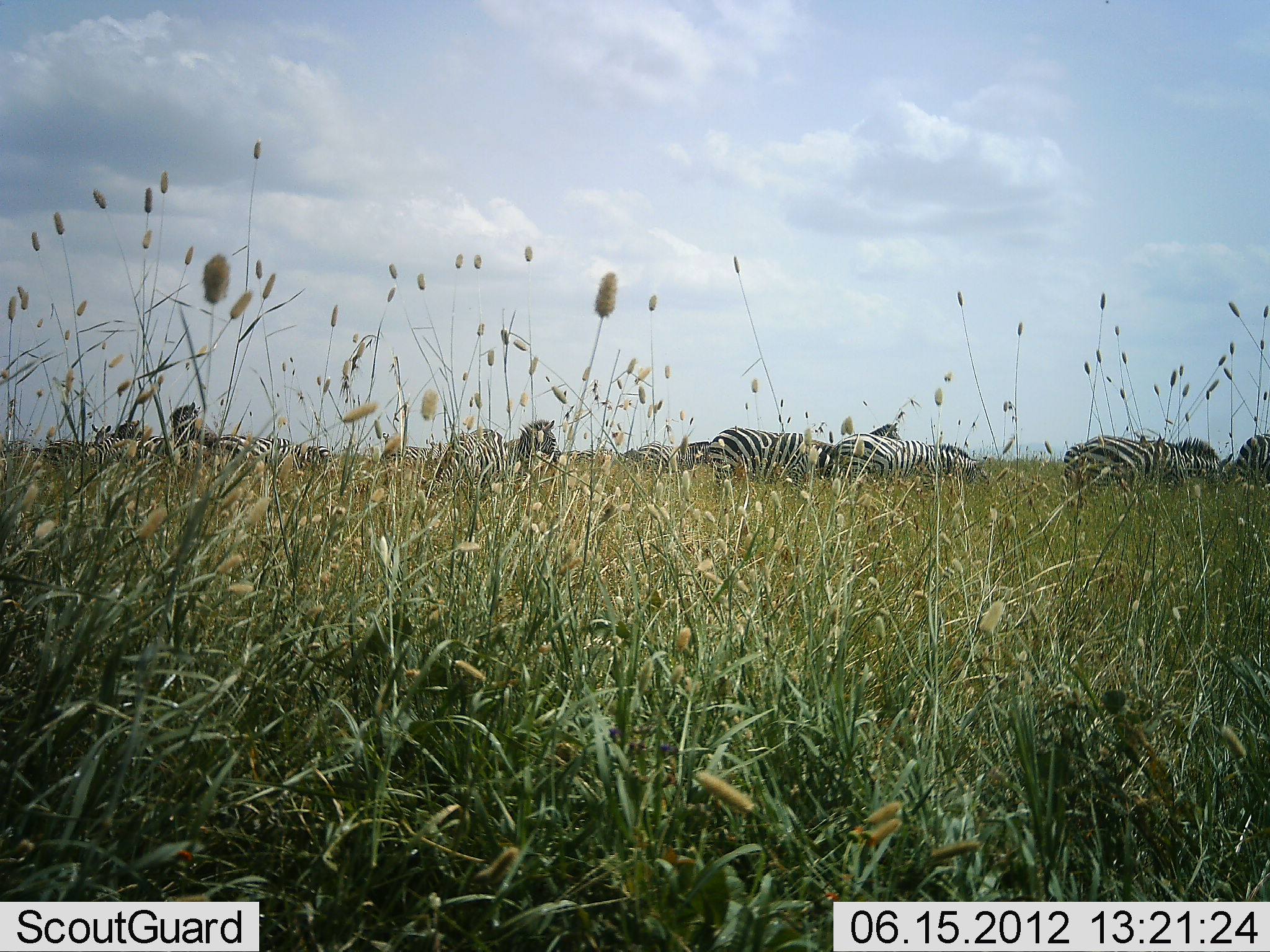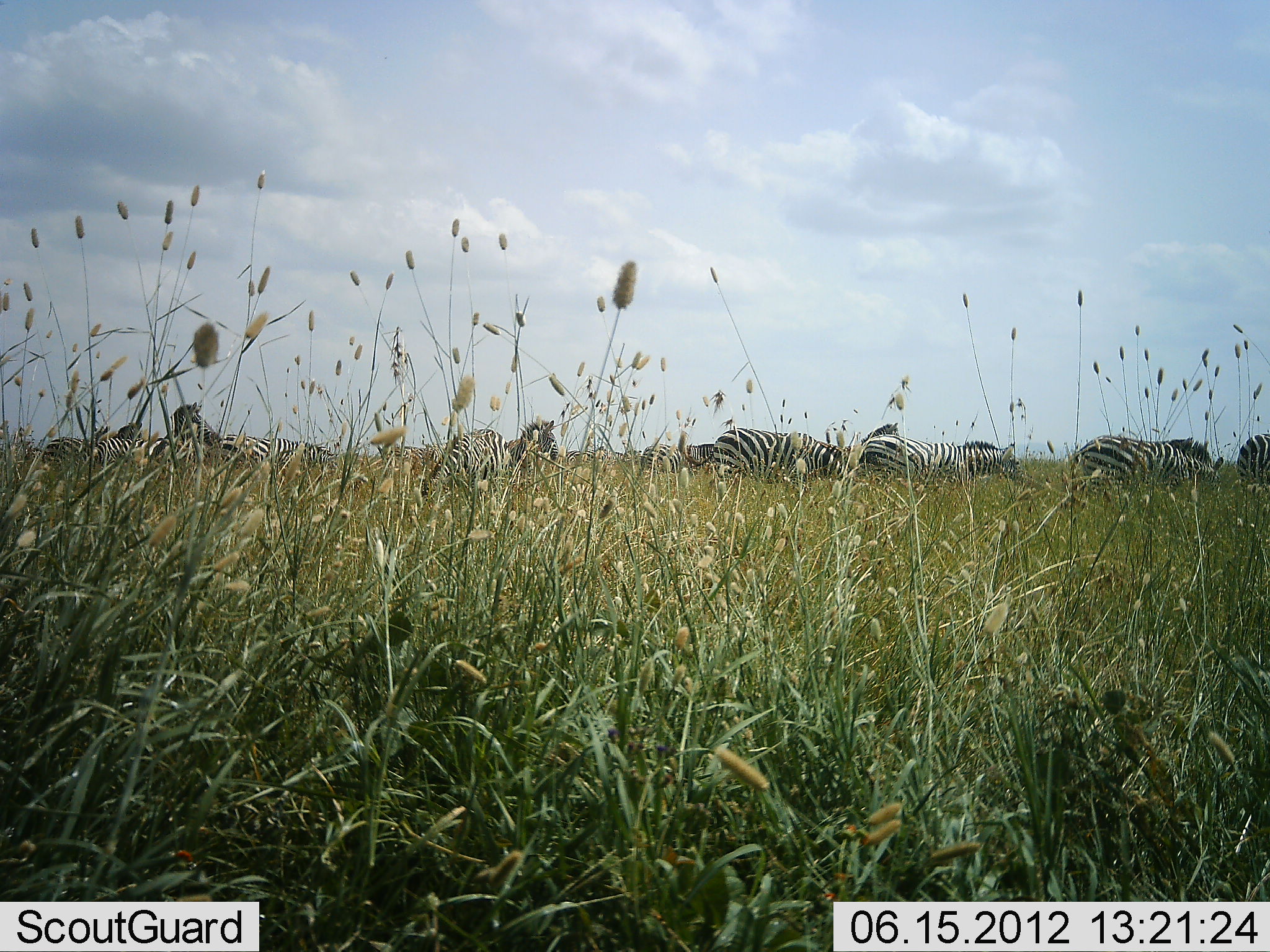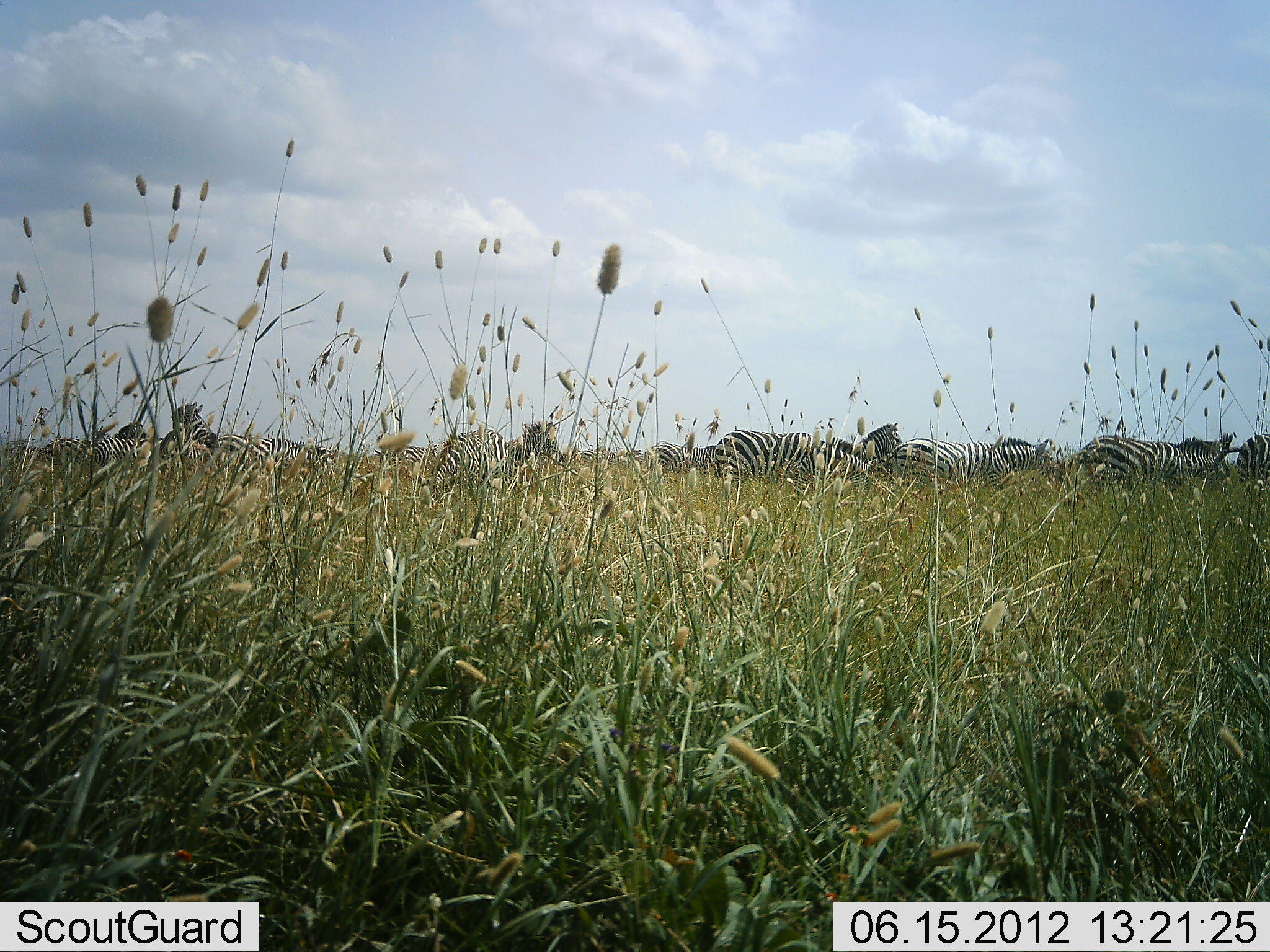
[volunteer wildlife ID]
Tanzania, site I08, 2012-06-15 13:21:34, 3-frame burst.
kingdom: Animalia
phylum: Chordata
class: Mammalia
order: Perissodactyla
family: Equidae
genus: Equus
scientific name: Equus quagga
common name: plains zebra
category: zebra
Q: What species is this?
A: Zebra (plains zebra) (Equus quagga).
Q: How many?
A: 11-50.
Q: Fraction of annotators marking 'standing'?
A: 50%.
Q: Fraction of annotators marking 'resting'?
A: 0%.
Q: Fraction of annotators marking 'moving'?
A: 30%.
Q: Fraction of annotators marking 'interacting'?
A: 10%.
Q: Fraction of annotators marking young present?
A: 0%.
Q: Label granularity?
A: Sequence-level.